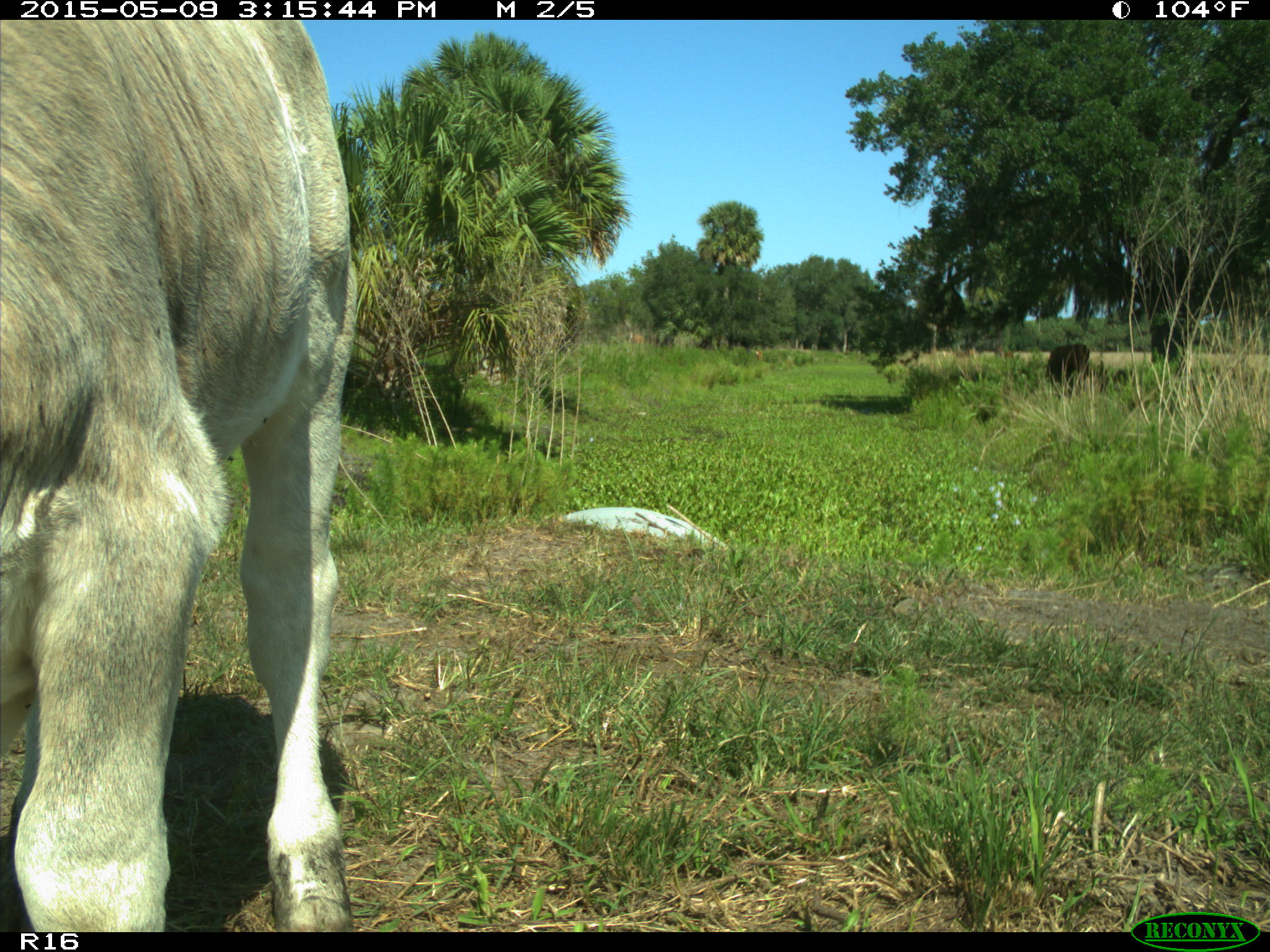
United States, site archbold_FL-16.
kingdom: Animalia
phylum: Chordata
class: Mammalia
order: Artiodactyla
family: Bovidae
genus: Bos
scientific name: Bos taurus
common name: domestic cow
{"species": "Bos taurus (domestic cow)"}